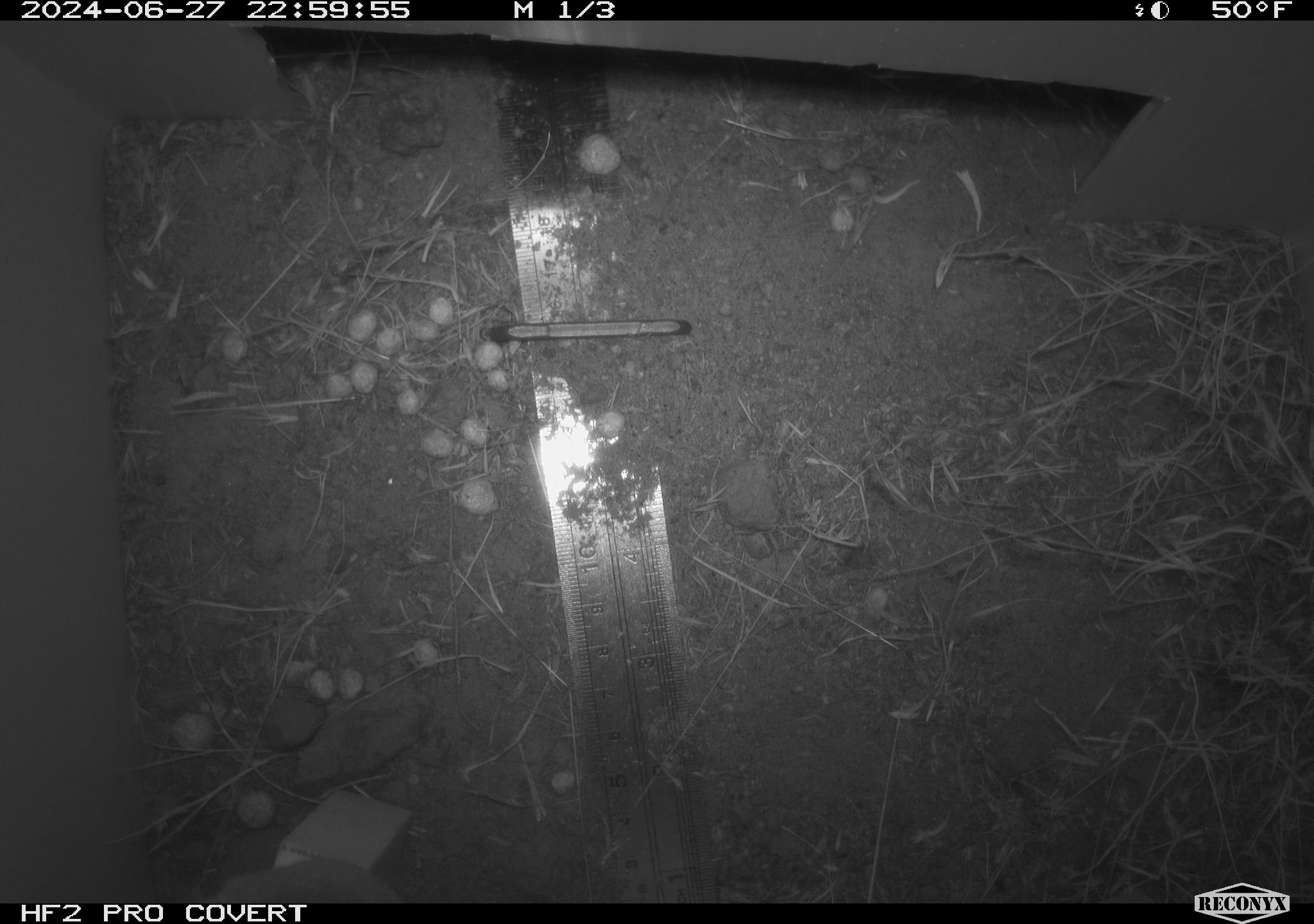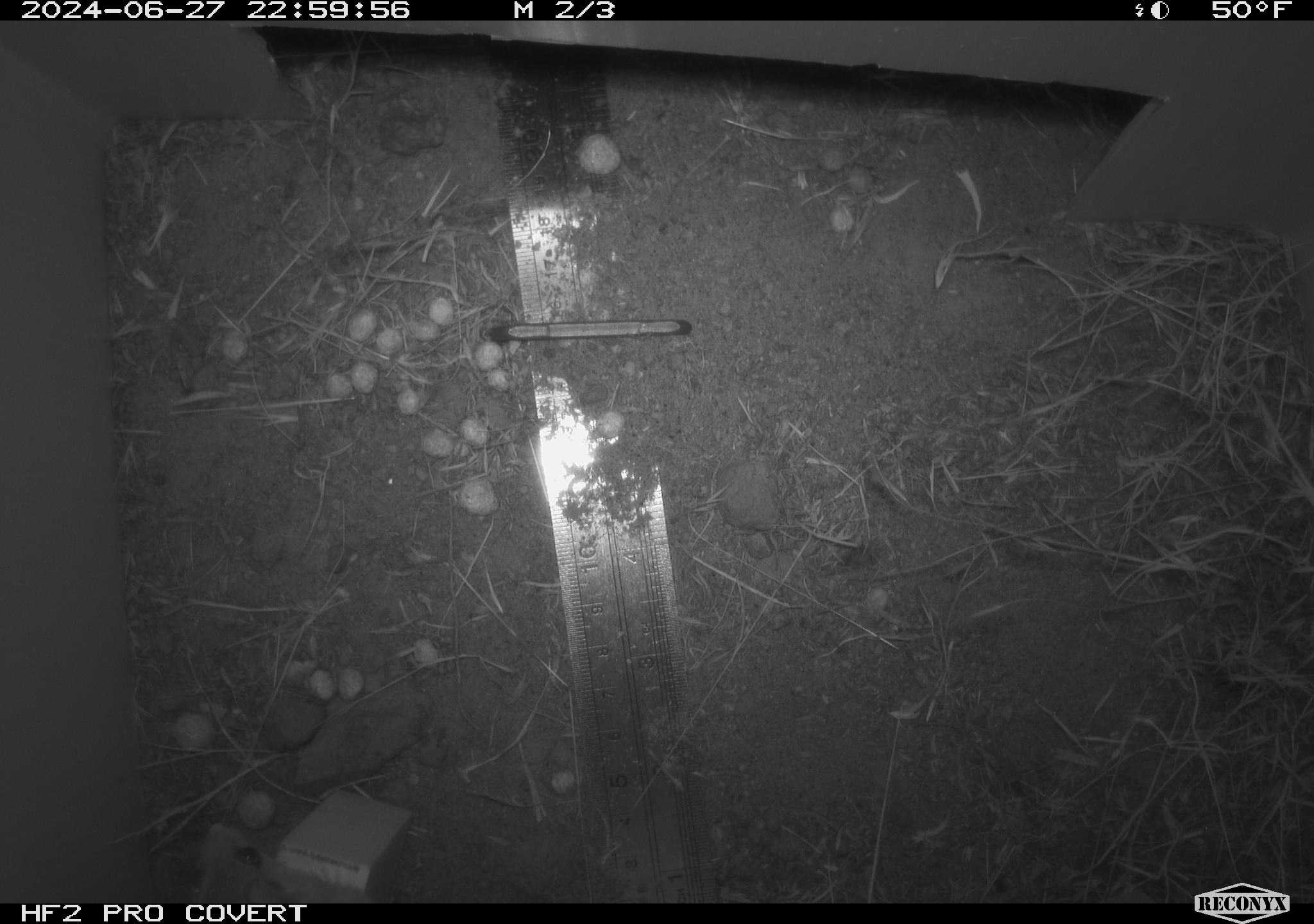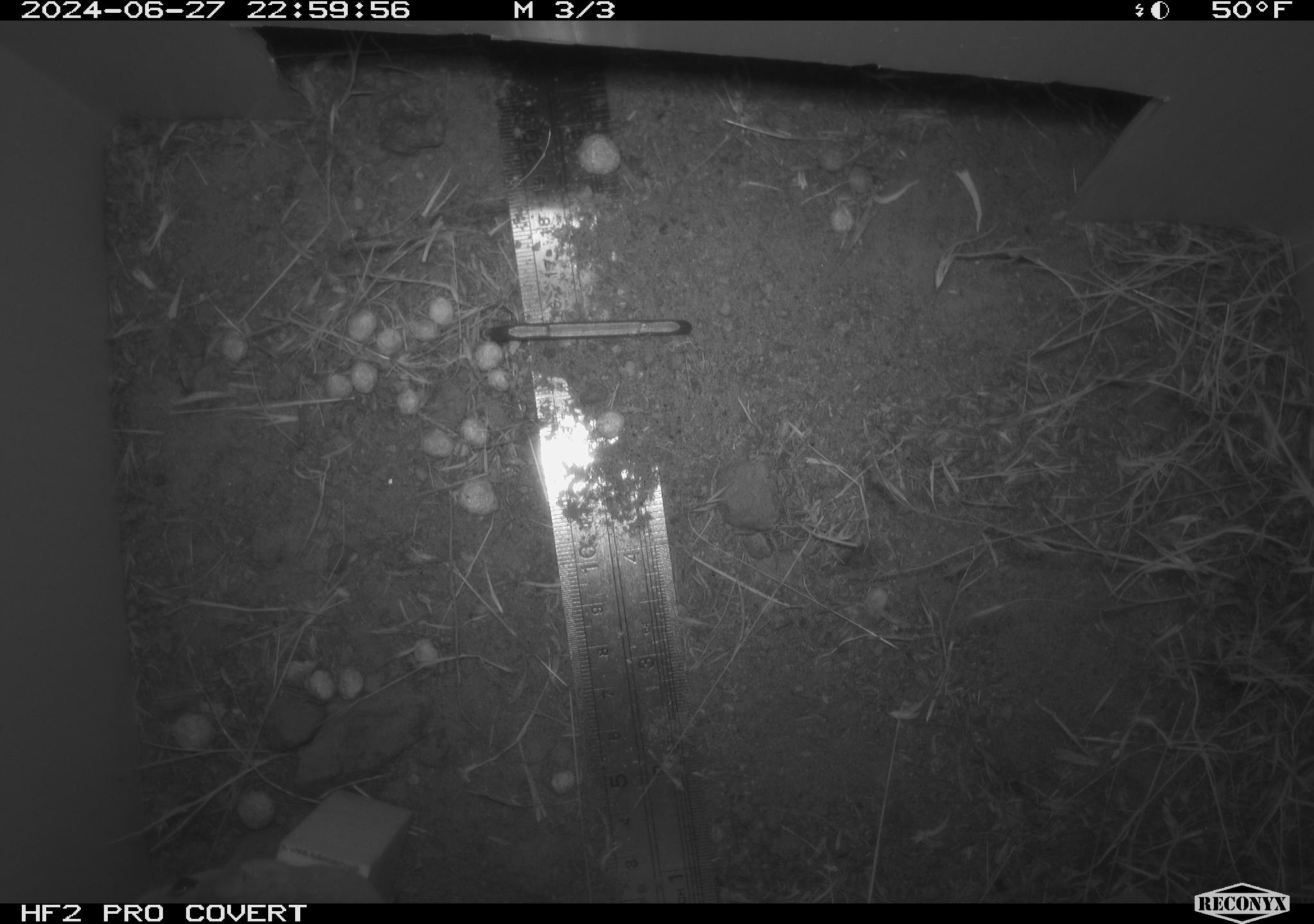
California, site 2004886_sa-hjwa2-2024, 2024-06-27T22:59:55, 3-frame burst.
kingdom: Animalia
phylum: Chordata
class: Mammalia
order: Rodentia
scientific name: Rodentia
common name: rodent